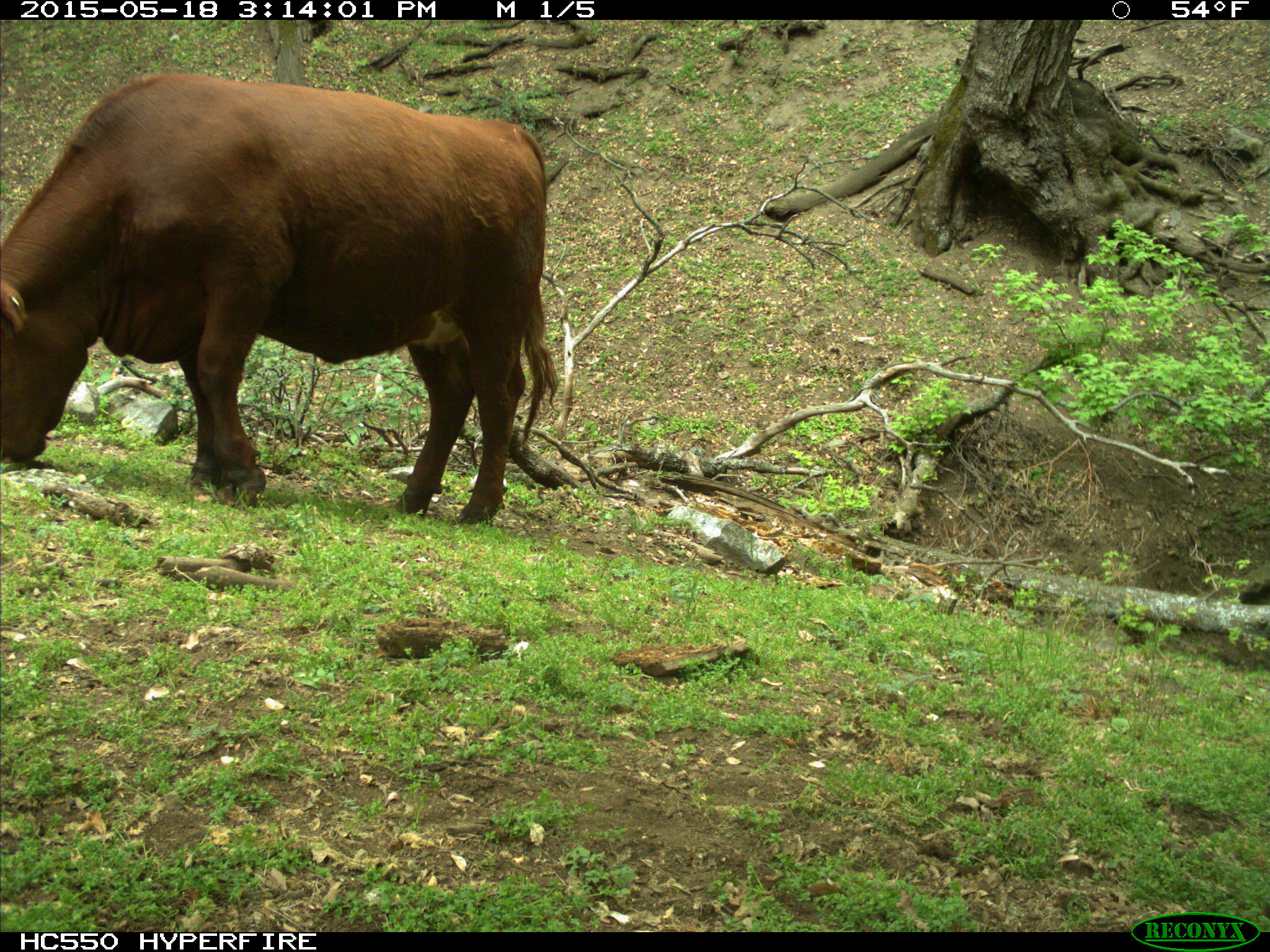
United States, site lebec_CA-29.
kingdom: Animalia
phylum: Chordata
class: Mammalia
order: Artiodactyla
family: Bovidae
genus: Bos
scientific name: Bos taurus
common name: domestic cow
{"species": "Bos taurus (domestic cow)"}